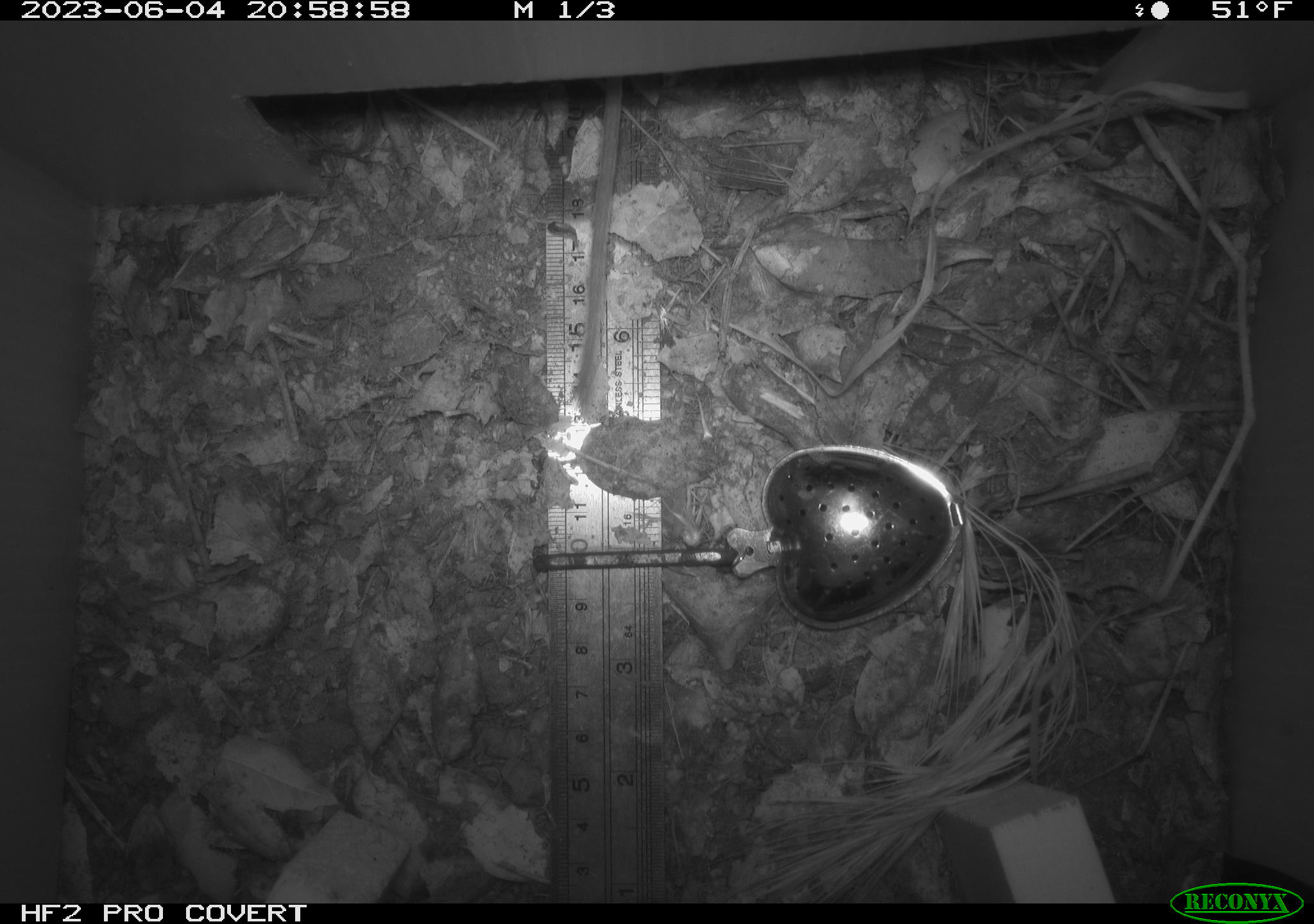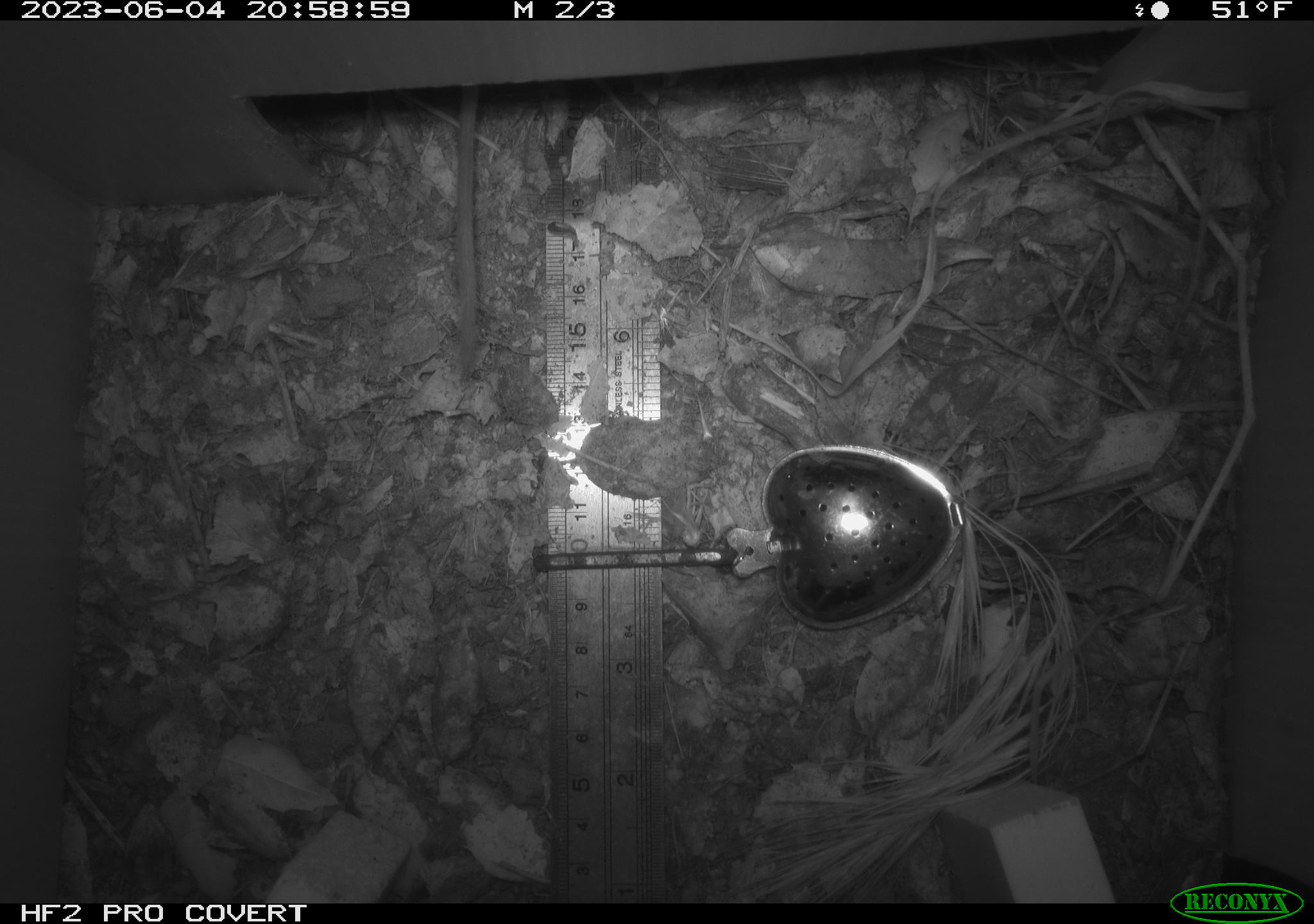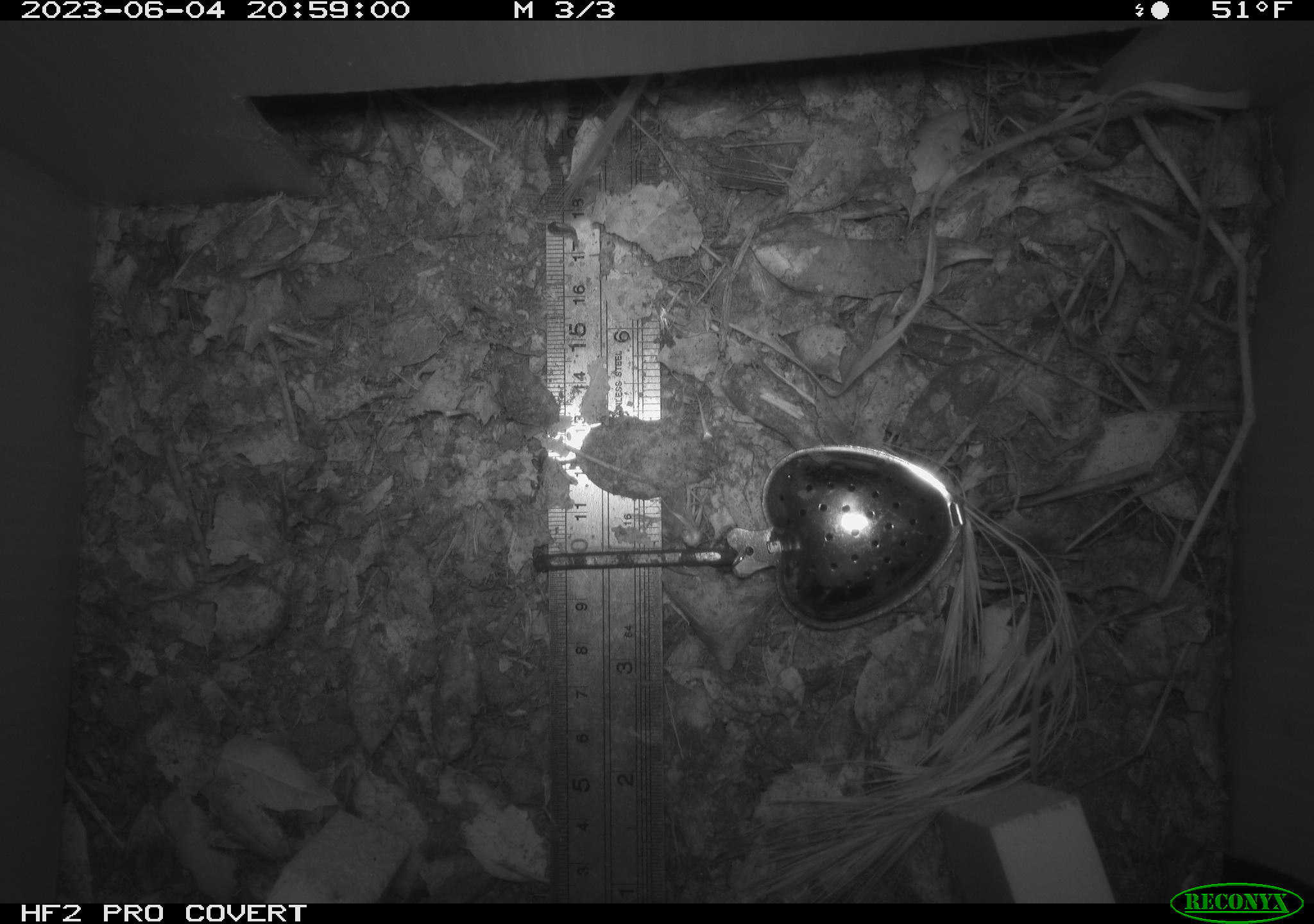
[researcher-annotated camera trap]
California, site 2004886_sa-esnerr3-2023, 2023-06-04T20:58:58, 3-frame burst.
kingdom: Animalia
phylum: Chordata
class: Mammalia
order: Rodentia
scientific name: Rodentia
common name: mouse species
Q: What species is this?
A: Mouse species (Rodentia).